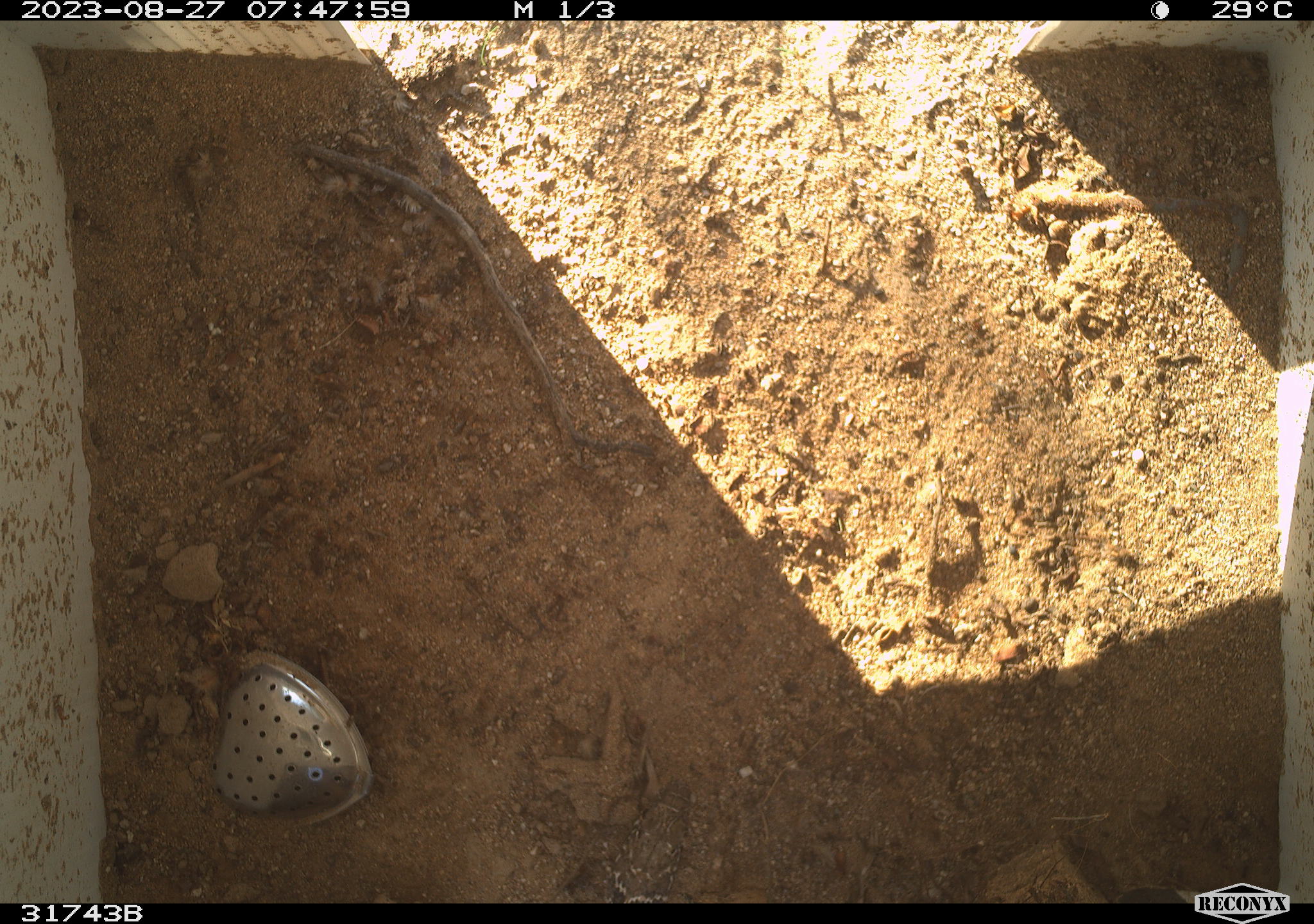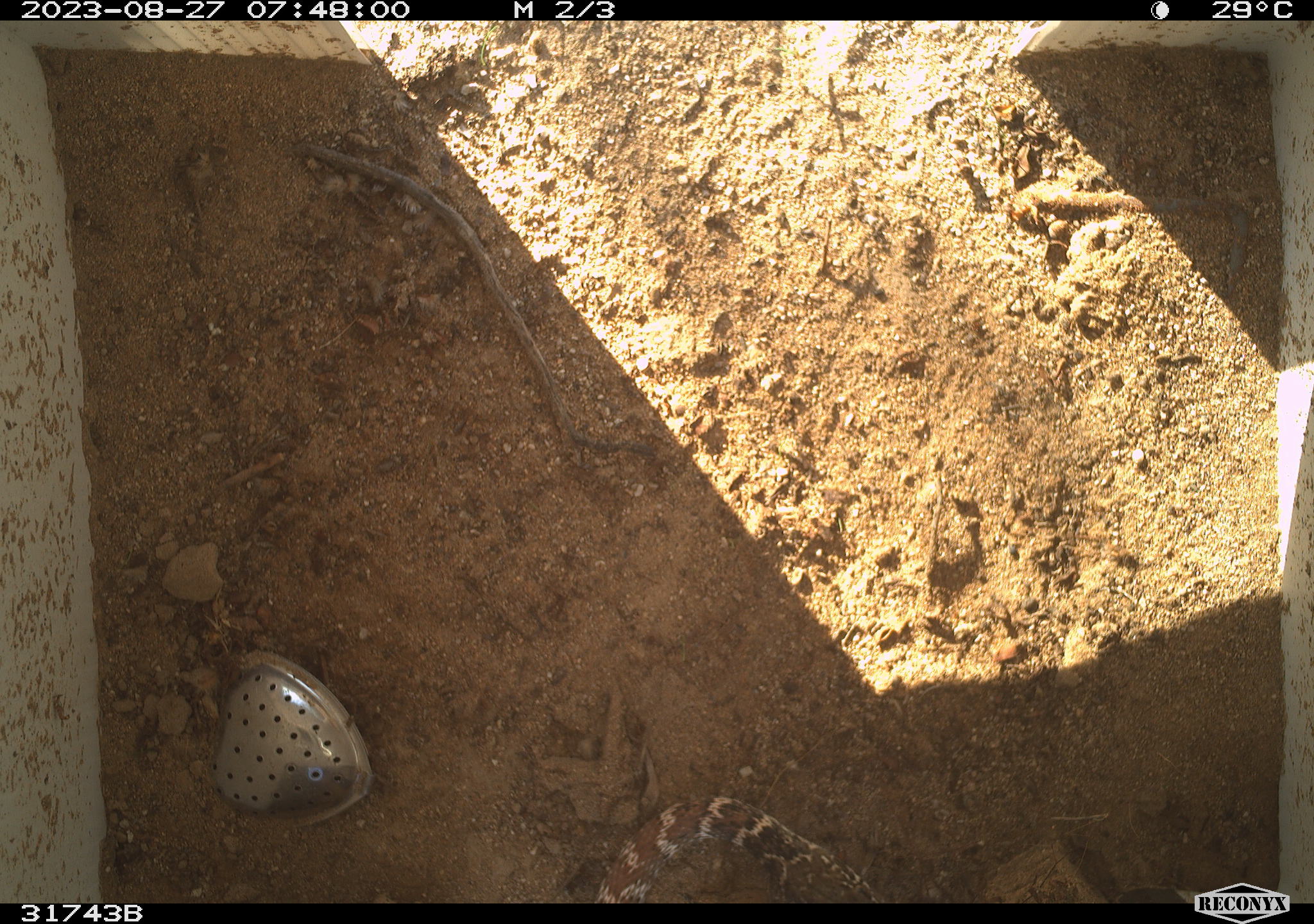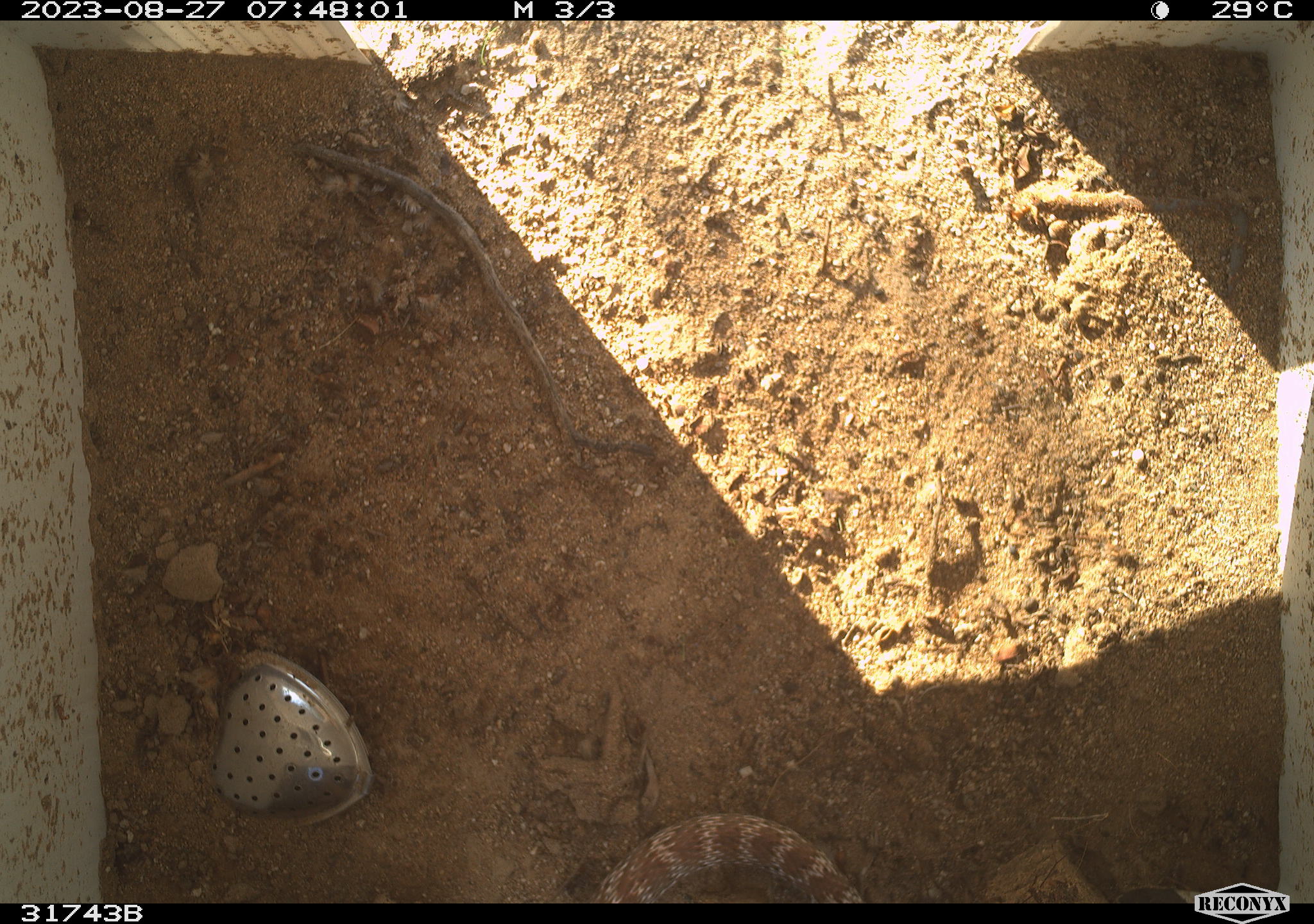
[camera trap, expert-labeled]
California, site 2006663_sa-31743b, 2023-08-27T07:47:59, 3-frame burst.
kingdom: Animalia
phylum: Chordata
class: Reptilia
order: Squamata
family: Colubridae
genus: Masticophis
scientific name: Masticophis flagellum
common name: coachwhip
Coachwhip (Masticophis flagellum).